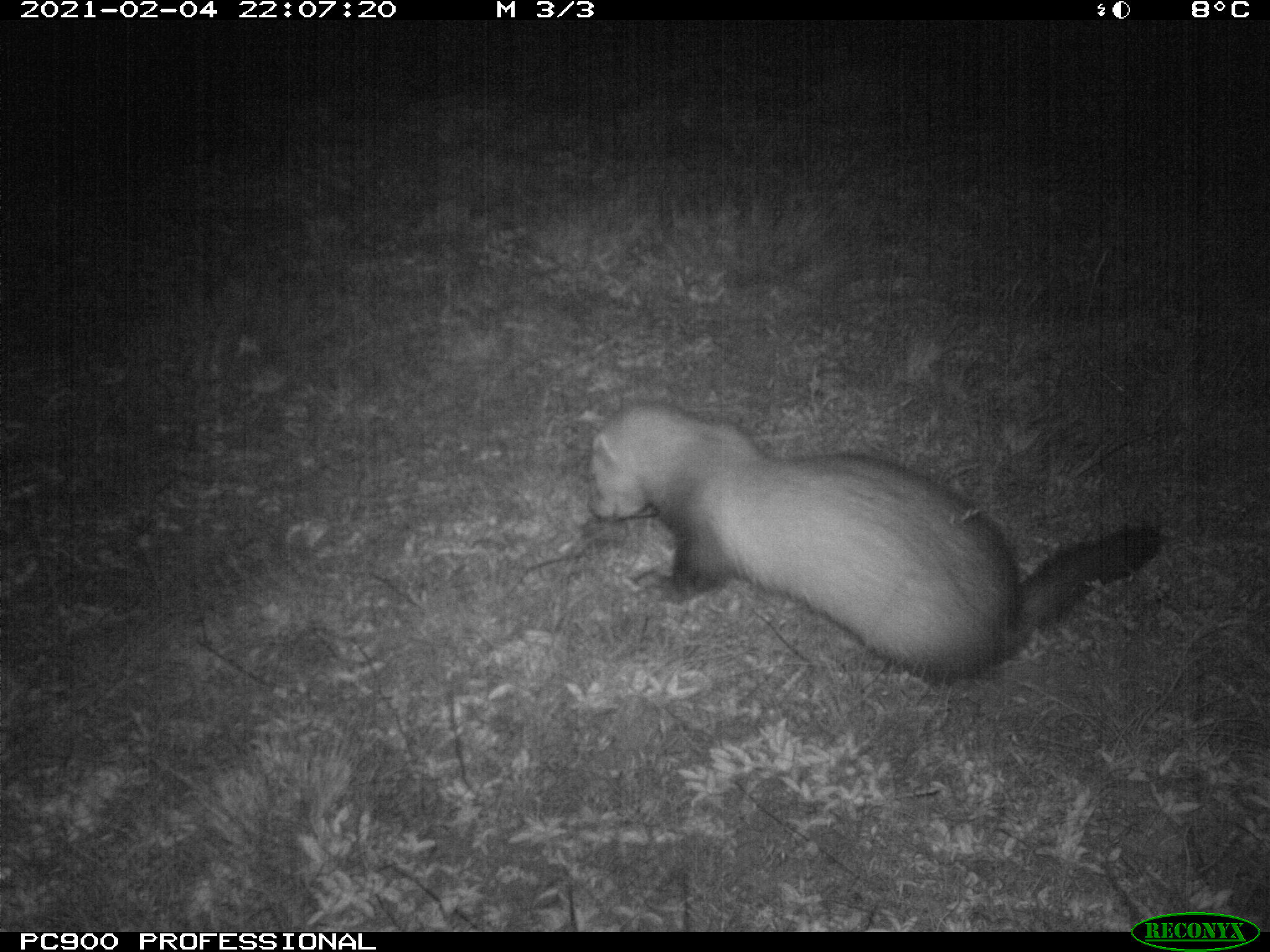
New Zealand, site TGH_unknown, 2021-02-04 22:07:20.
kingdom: Animalia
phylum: Chordata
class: Mammalia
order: Carnivora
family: Mustelidae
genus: Mustela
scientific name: Mustela furo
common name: ferret